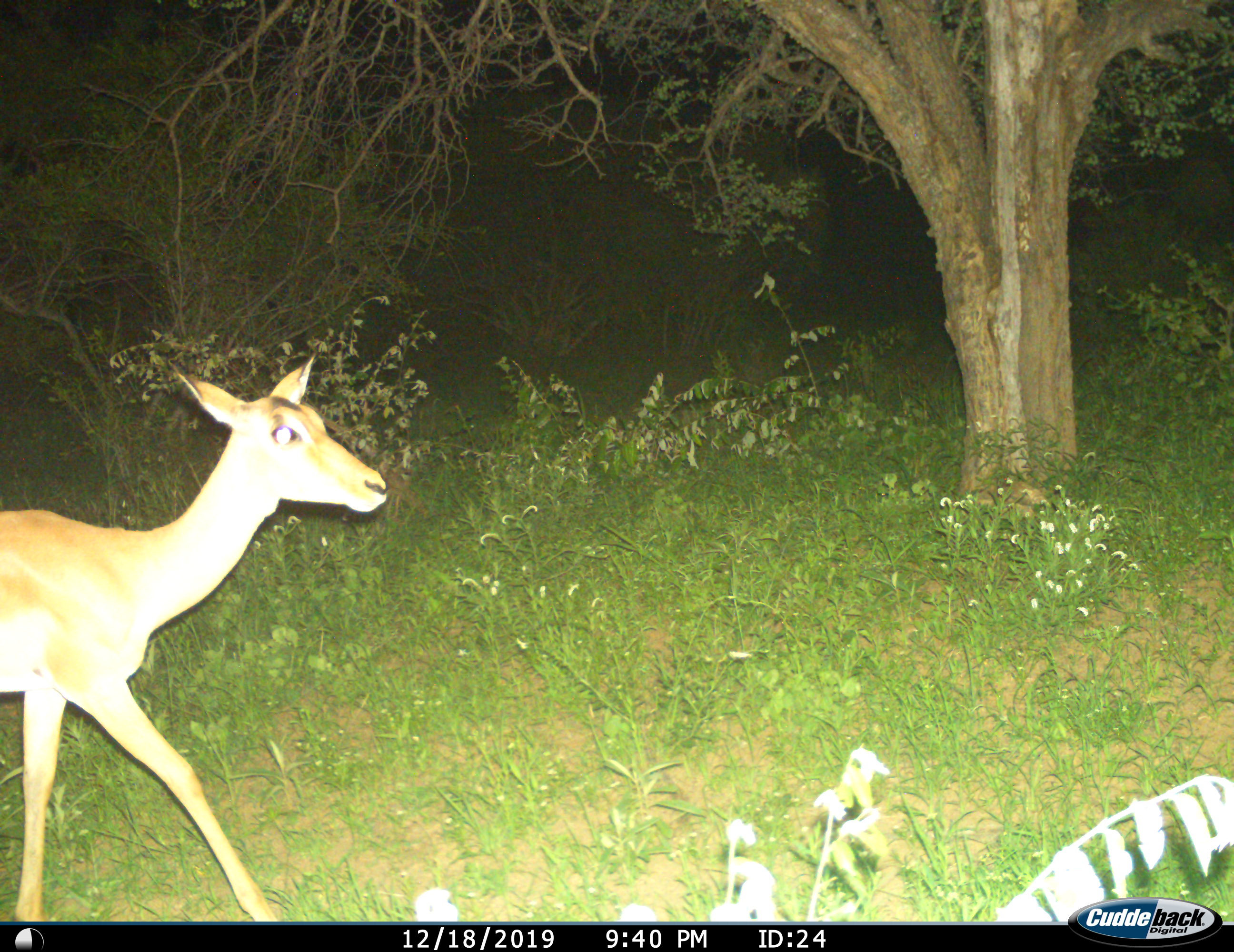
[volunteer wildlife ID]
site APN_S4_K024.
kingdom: Animalia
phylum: Chordata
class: Mammalia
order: Artiodactyla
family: Bovidae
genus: Aepyceros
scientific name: Aepyceros melampus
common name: impala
Impala (Aepyceros melampus), count 1. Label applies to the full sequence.